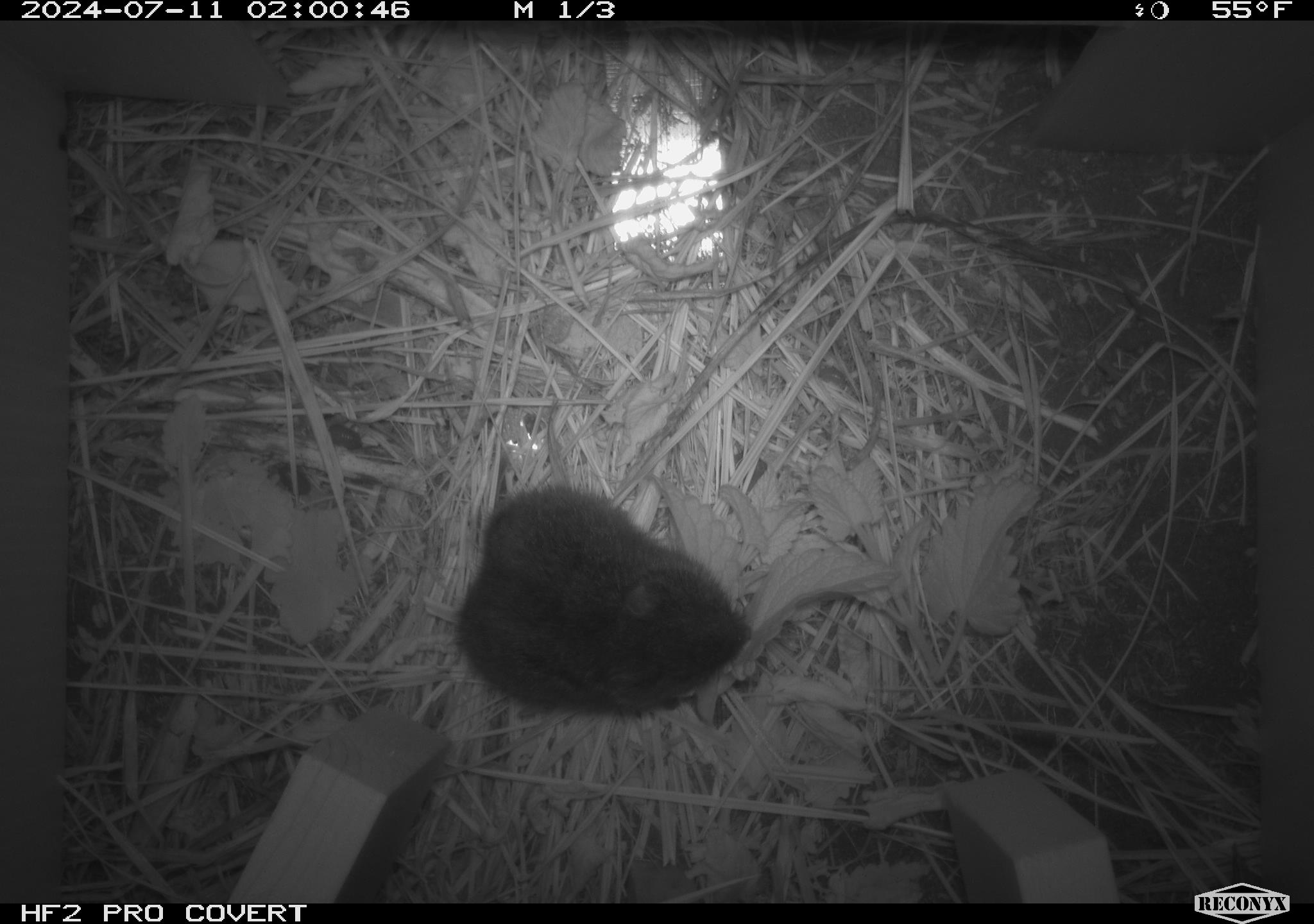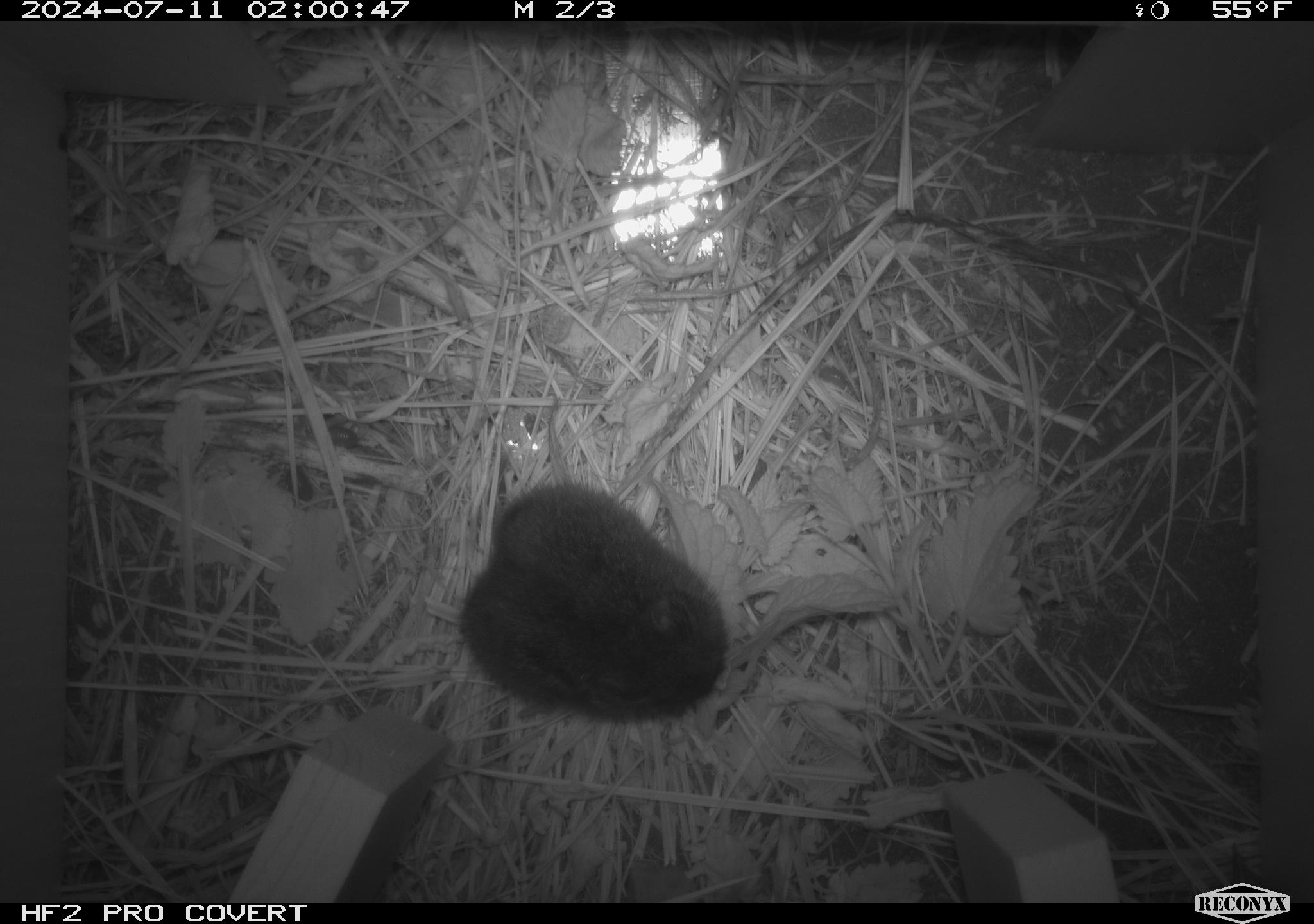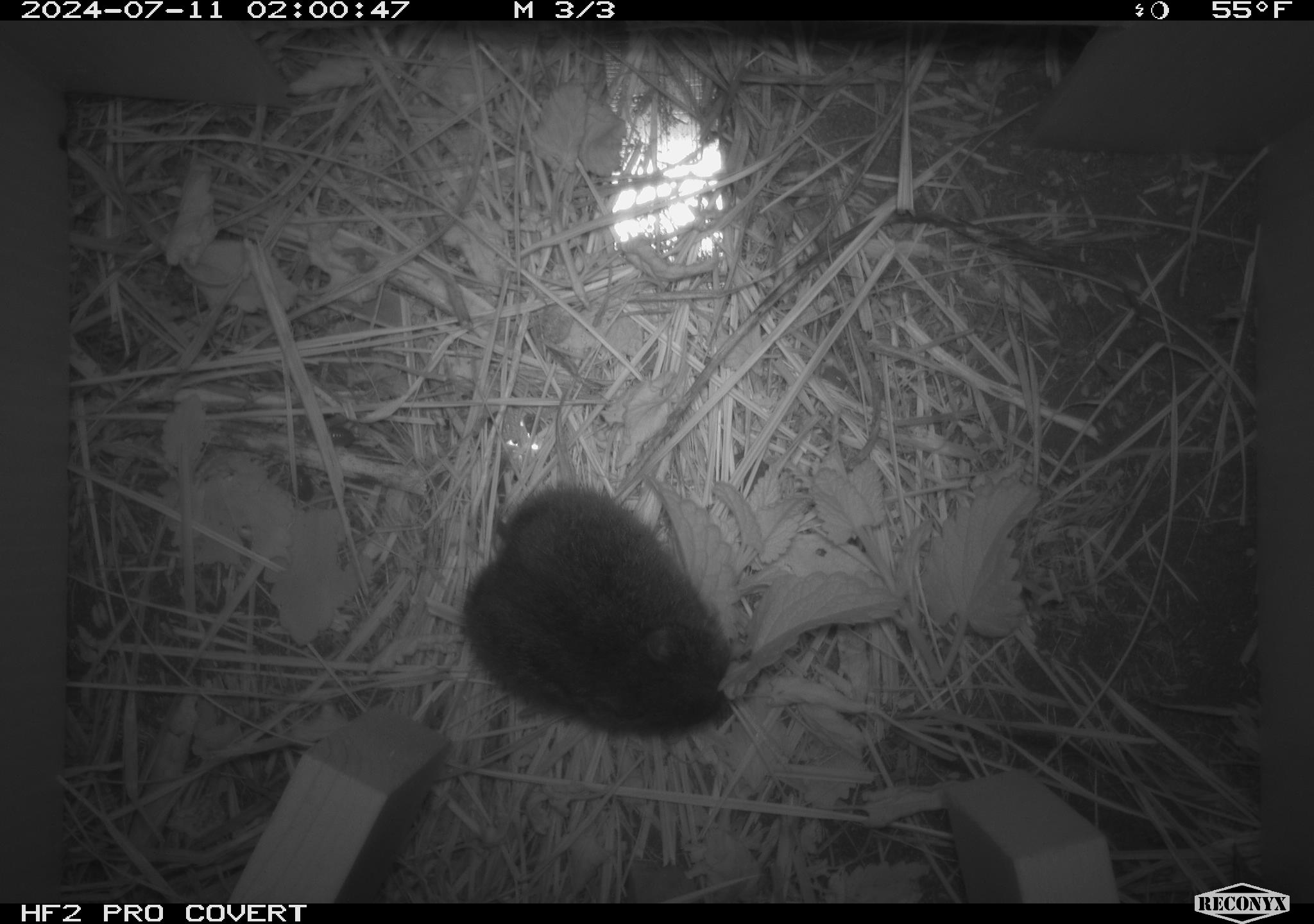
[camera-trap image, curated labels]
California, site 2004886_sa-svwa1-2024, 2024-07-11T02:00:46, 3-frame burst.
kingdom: Animalia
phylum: Chordata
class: Mammalia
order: Rodentia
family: Cricetidae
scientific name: Arvicolinae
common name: voles, lemmings, and muskrats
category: arvicolinae subfamily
Arvicolinae subfamily (voles, lemmings, and muskrats) (Arvicolinae).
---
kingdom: Animalia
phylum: Arthropoda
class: Malacostraca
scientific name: Malacostraca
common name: amphipods, crabs, isopods, krill, lobsters and shrimps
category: malacostracan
Malacostracan (amphipods, crabs, isopods, krill, lobsters and shrimps) (Malacostraca).